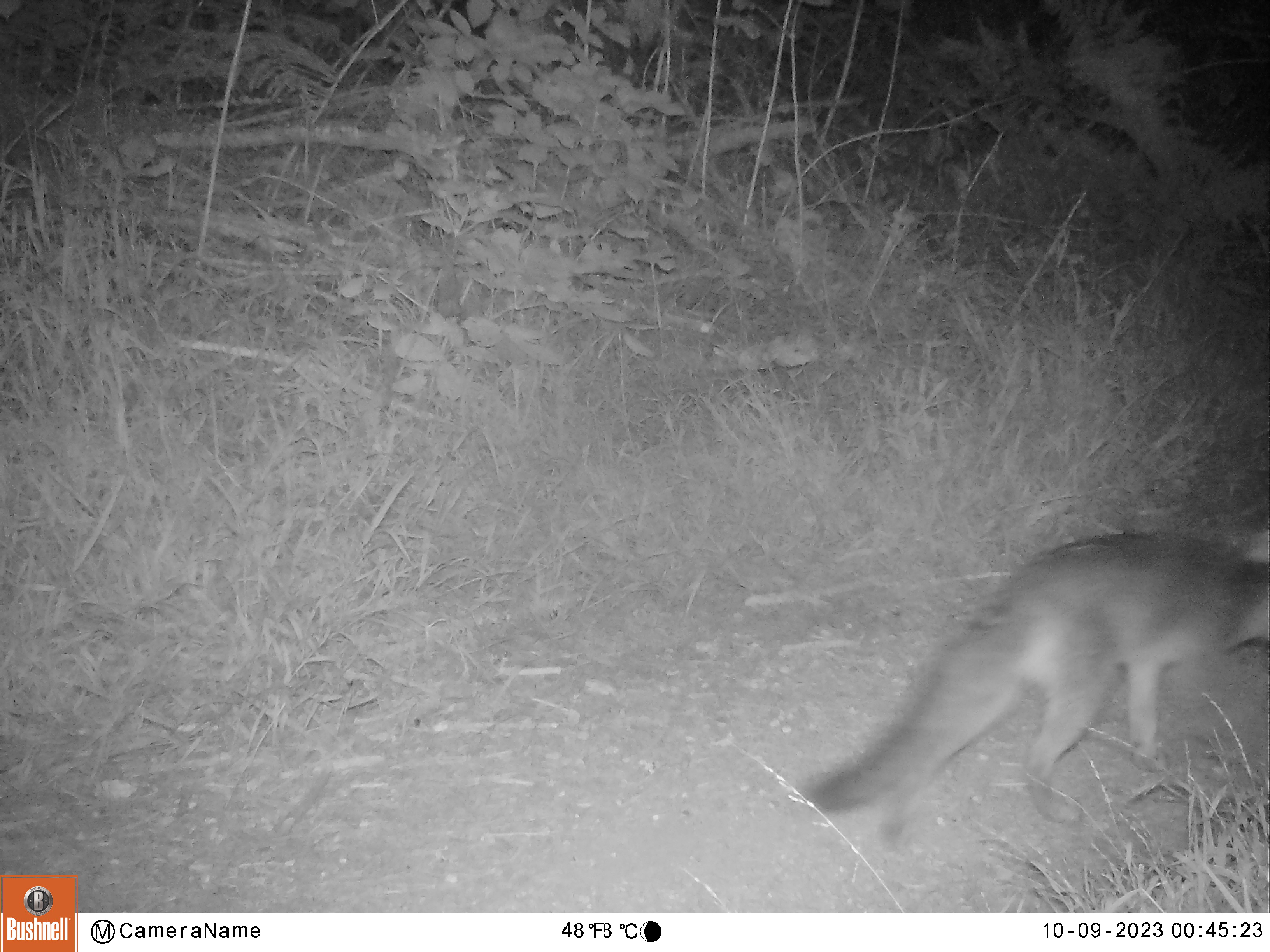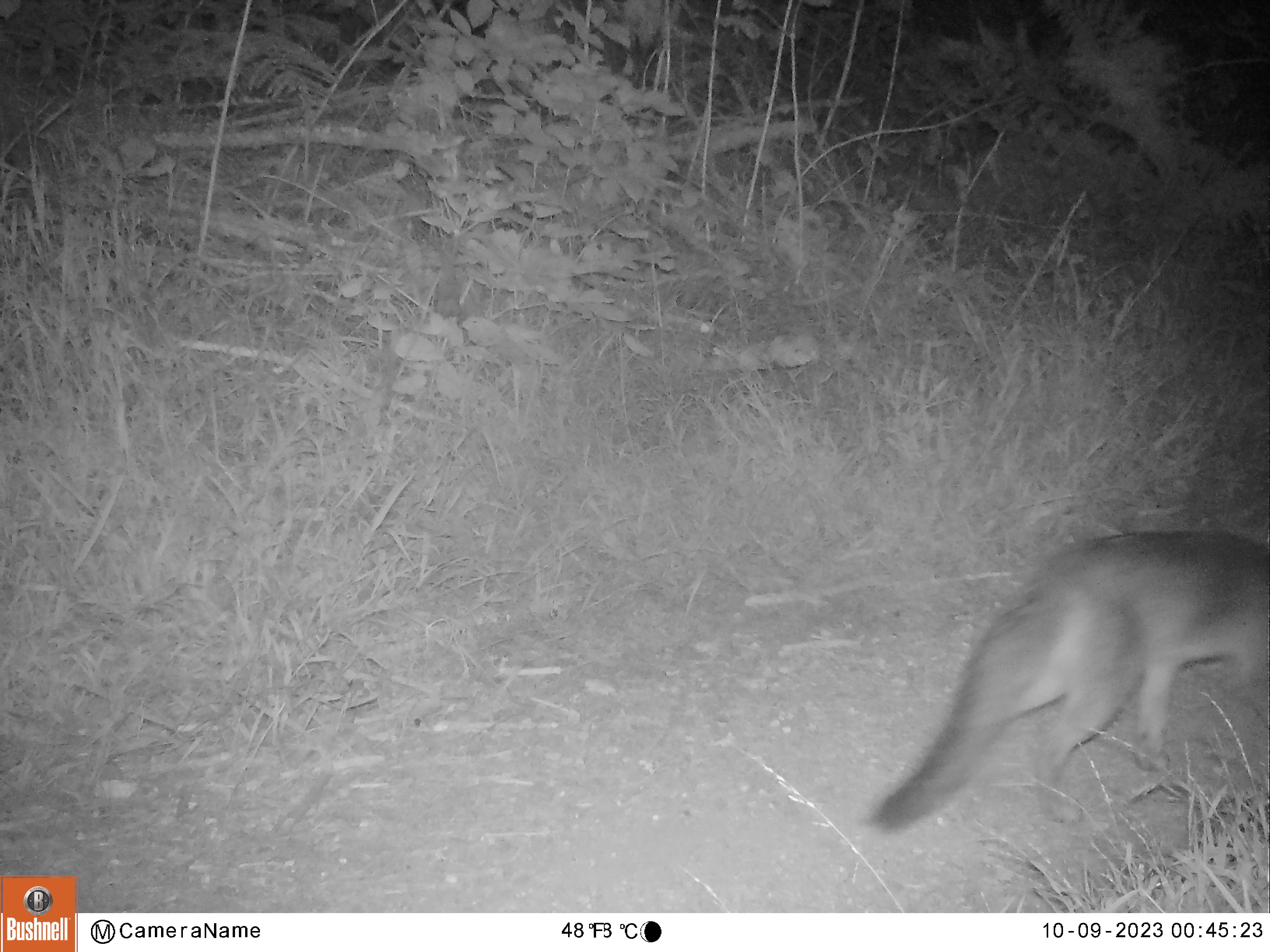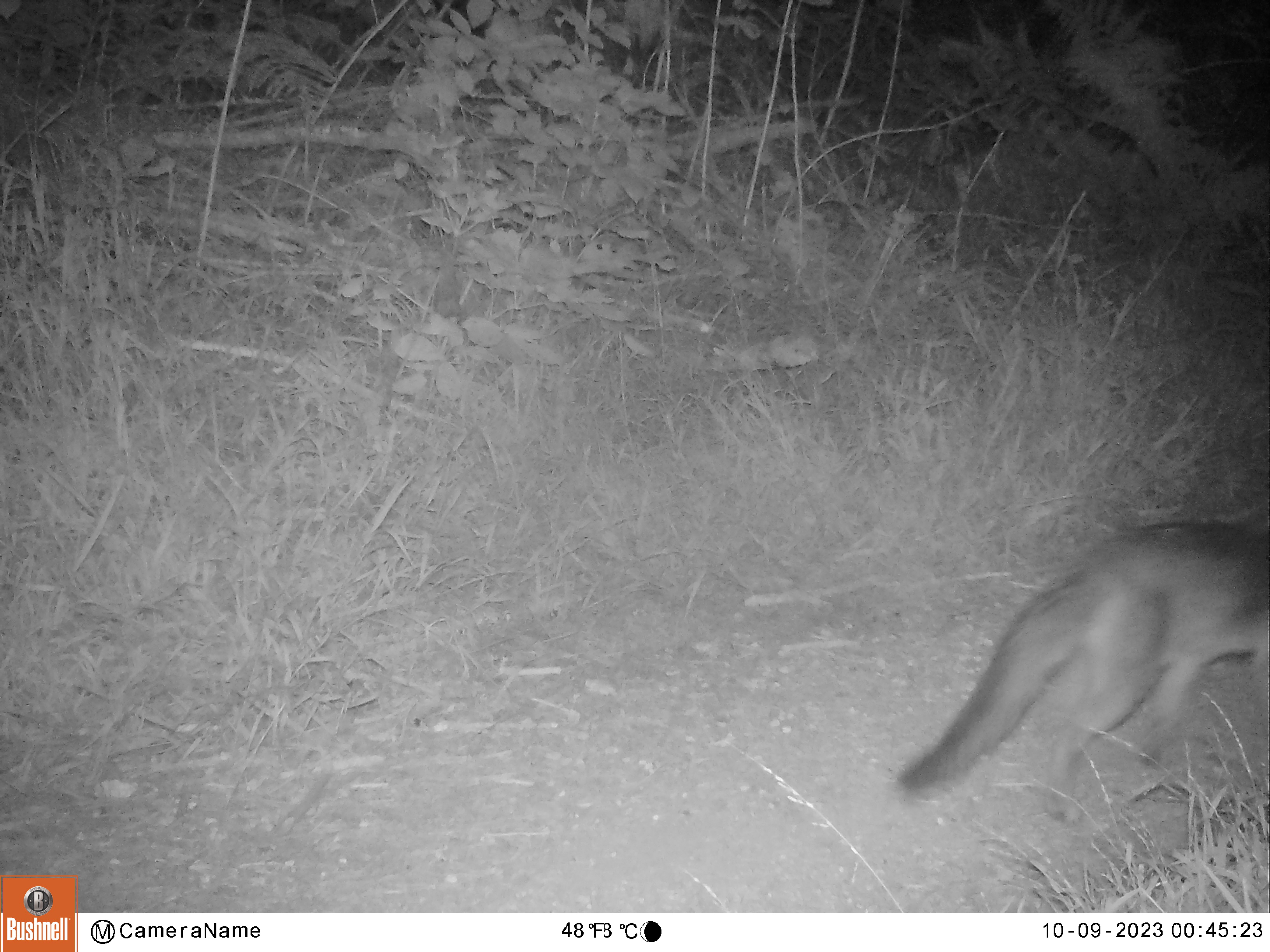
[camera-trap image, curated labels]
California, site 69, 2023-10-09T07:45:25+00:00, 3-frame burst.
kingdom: Animalia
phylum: Chordata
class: Mammalia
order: Carnivora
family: Canidae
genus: Urocyon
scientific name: Urocyon cinereoargenteus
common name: gray fox